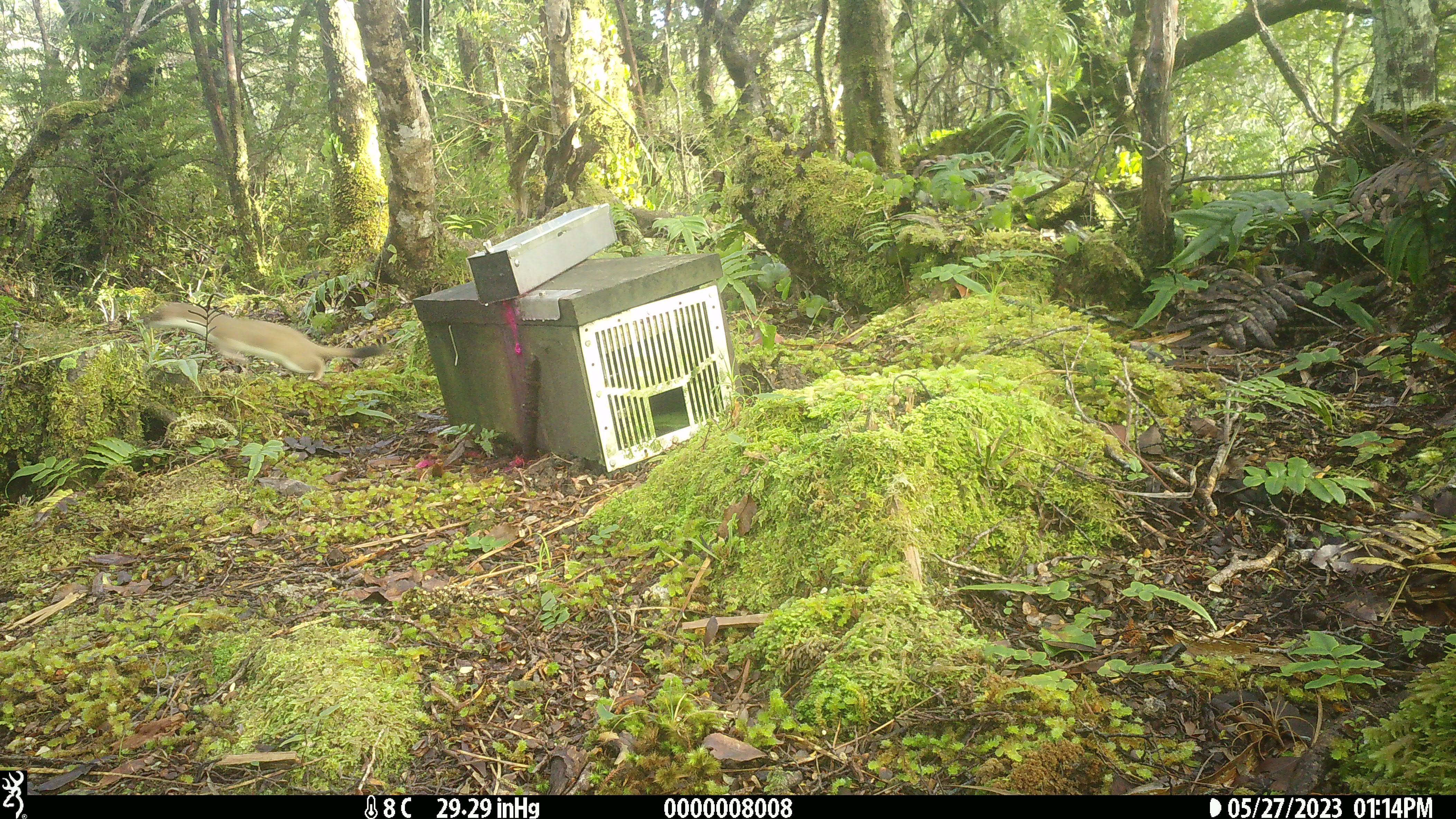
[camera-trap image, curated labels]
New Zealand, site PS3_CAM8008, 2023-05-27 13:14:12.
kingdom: Animalia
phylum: Chordata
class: Mammalia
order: Carnivora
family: Mustelidae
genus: Mustela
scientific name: Mustela erminea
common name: stoat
Stoat (Mustela erminea).